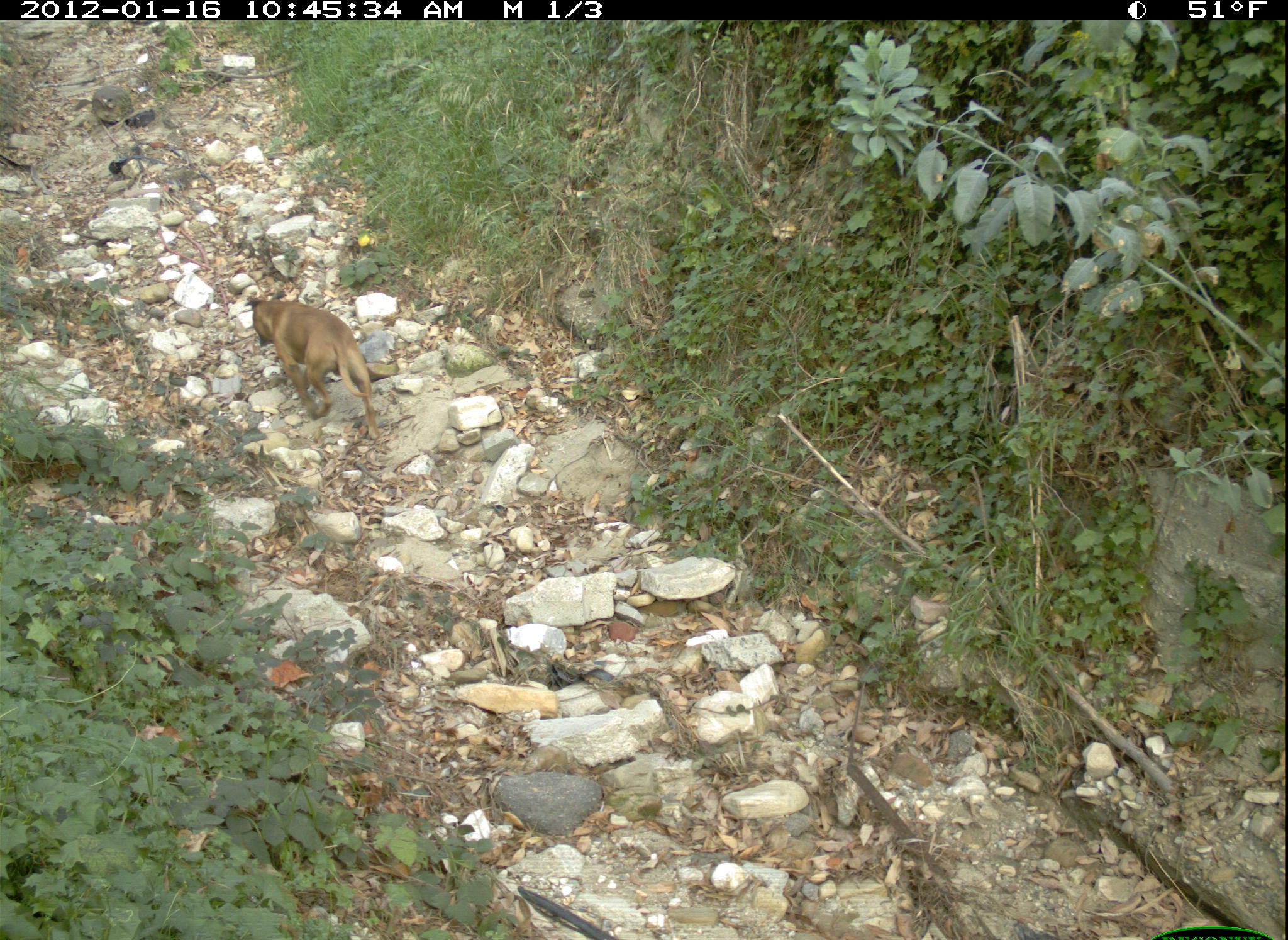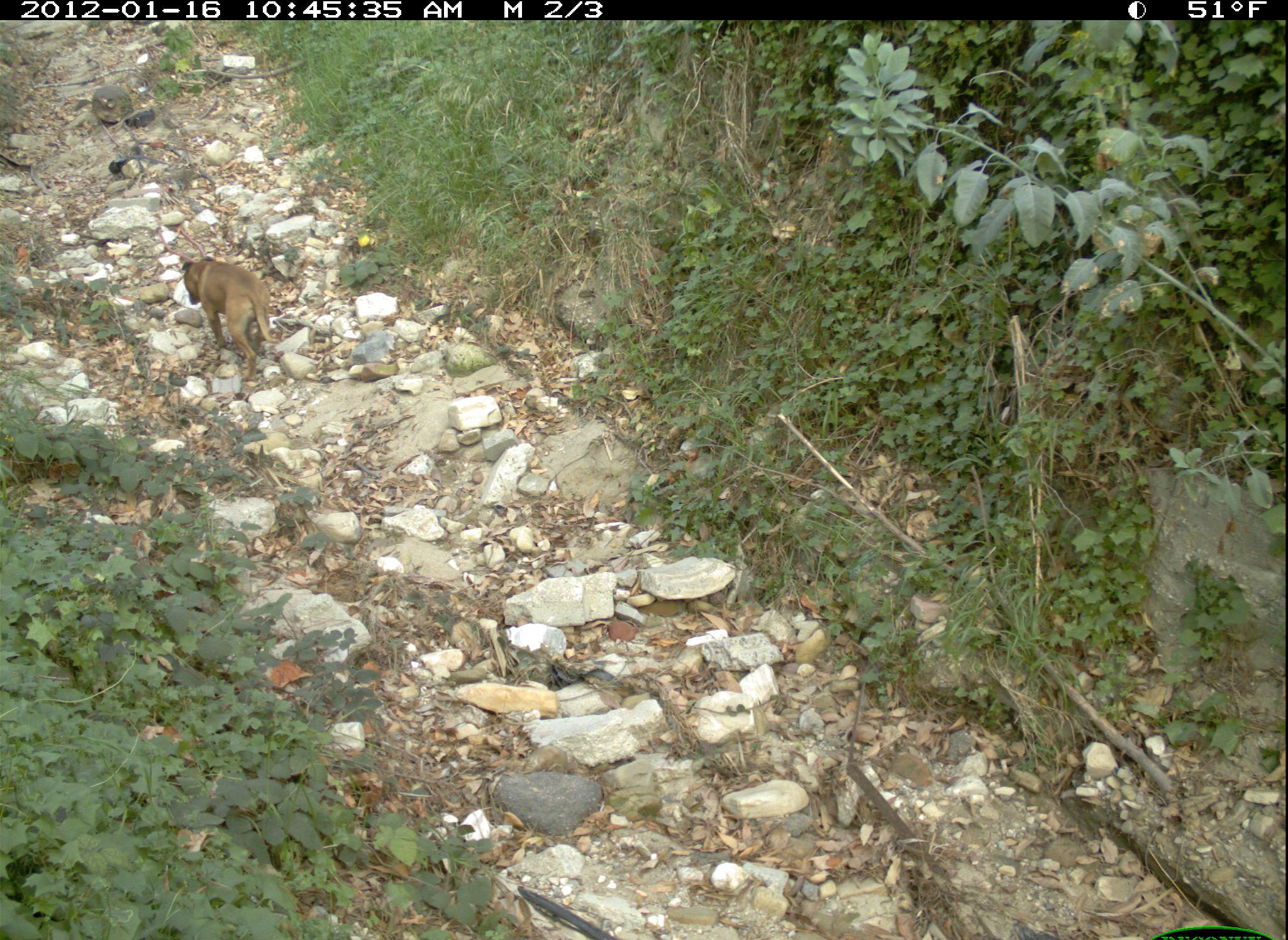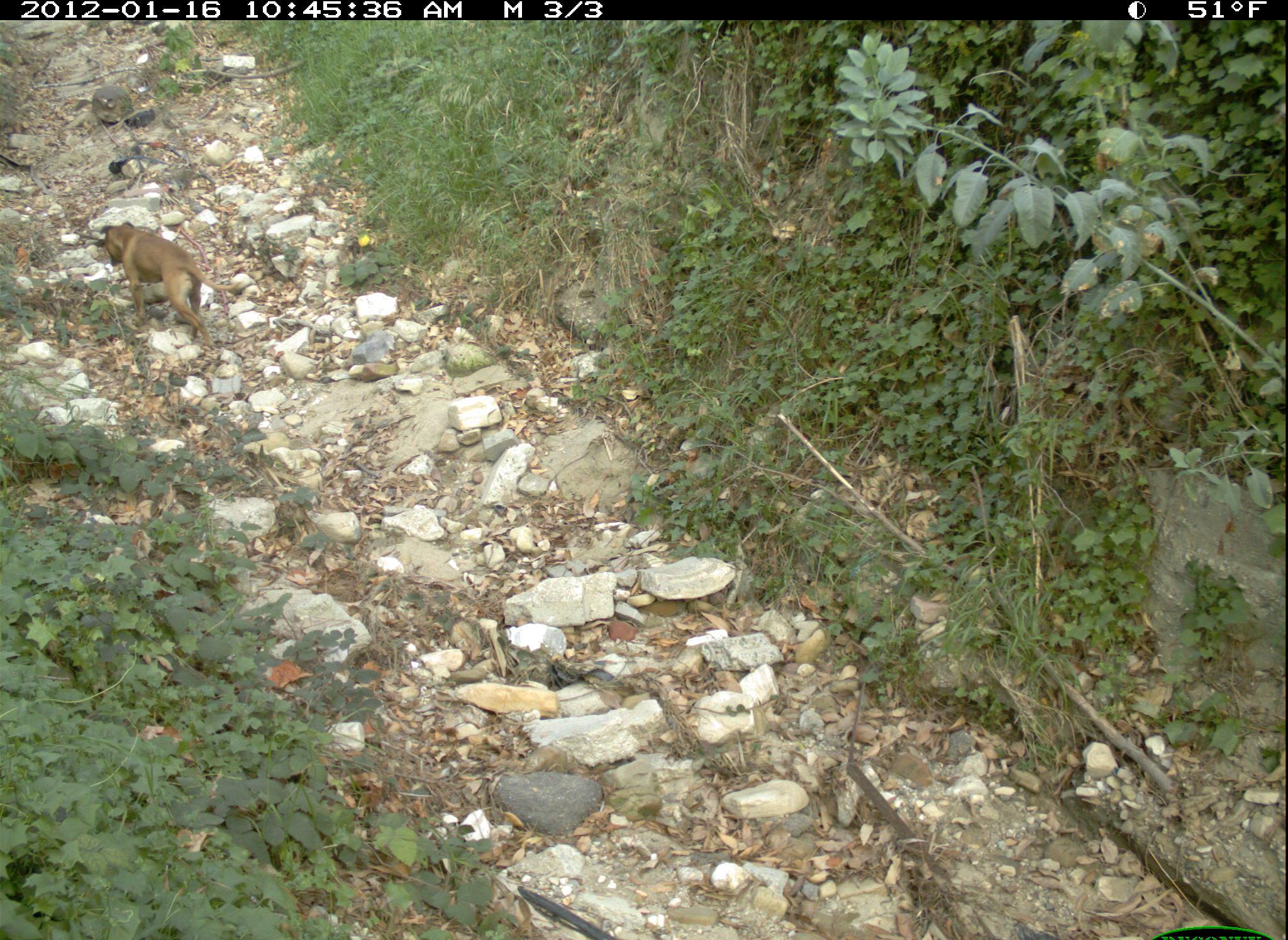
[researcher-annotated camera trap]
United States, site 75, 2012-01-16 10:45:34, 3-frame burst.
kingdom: Animalia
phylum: Chordata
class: Mammalia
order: Carnivora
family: Canidae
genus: Canis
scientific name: Canis familiaris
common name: domestic dog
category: dog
Dog (domestic dog) (Canis familiaris).